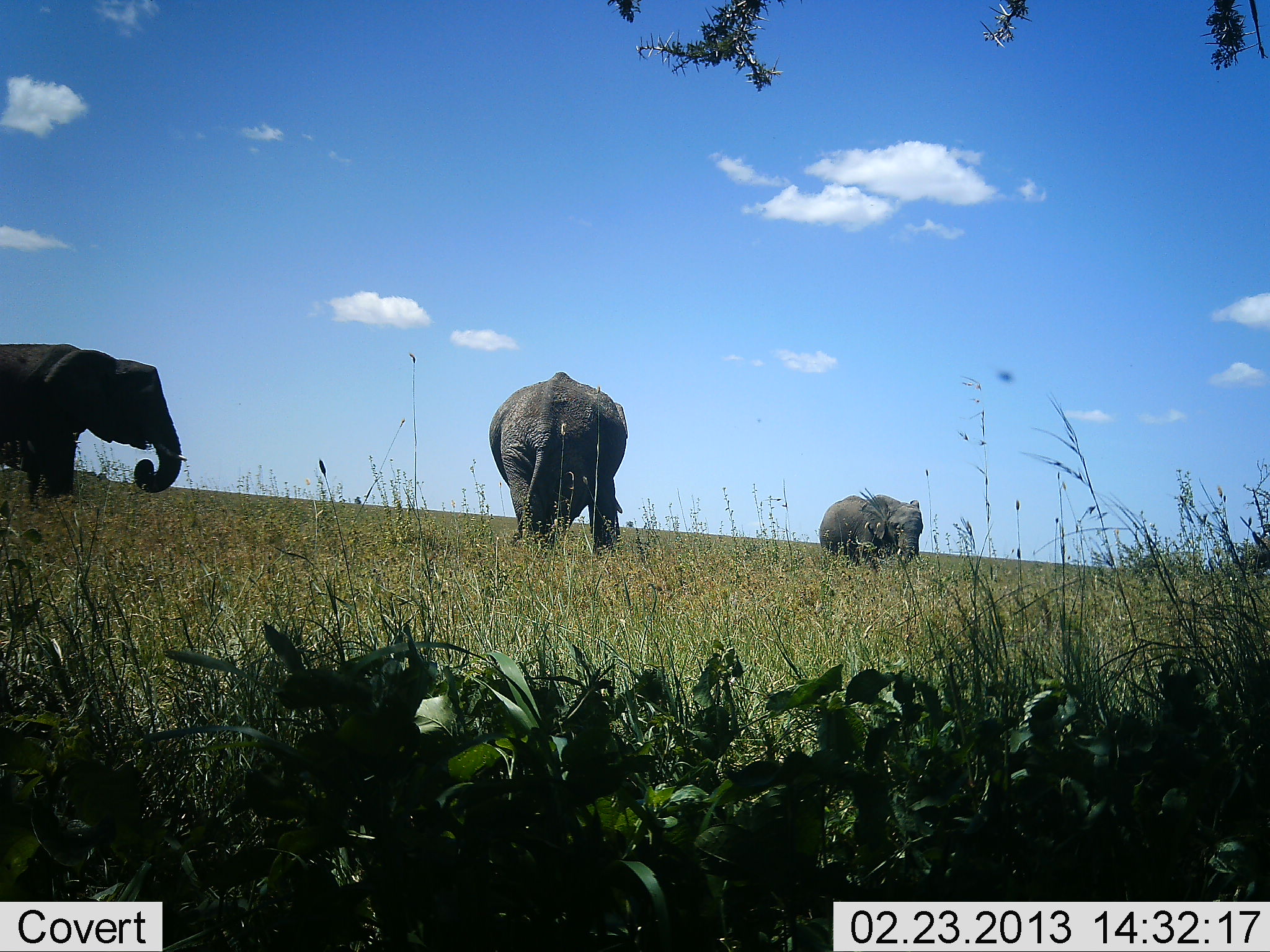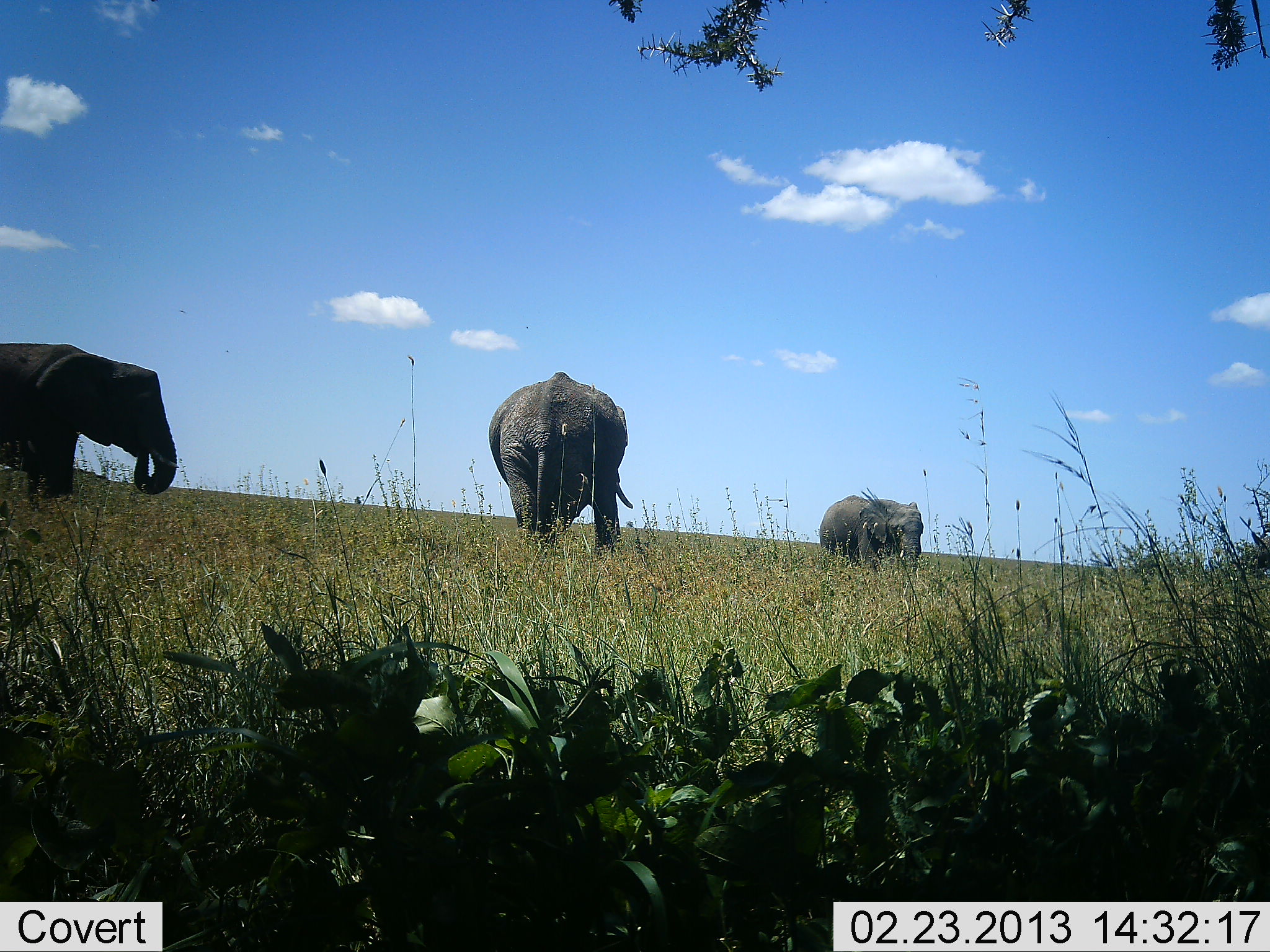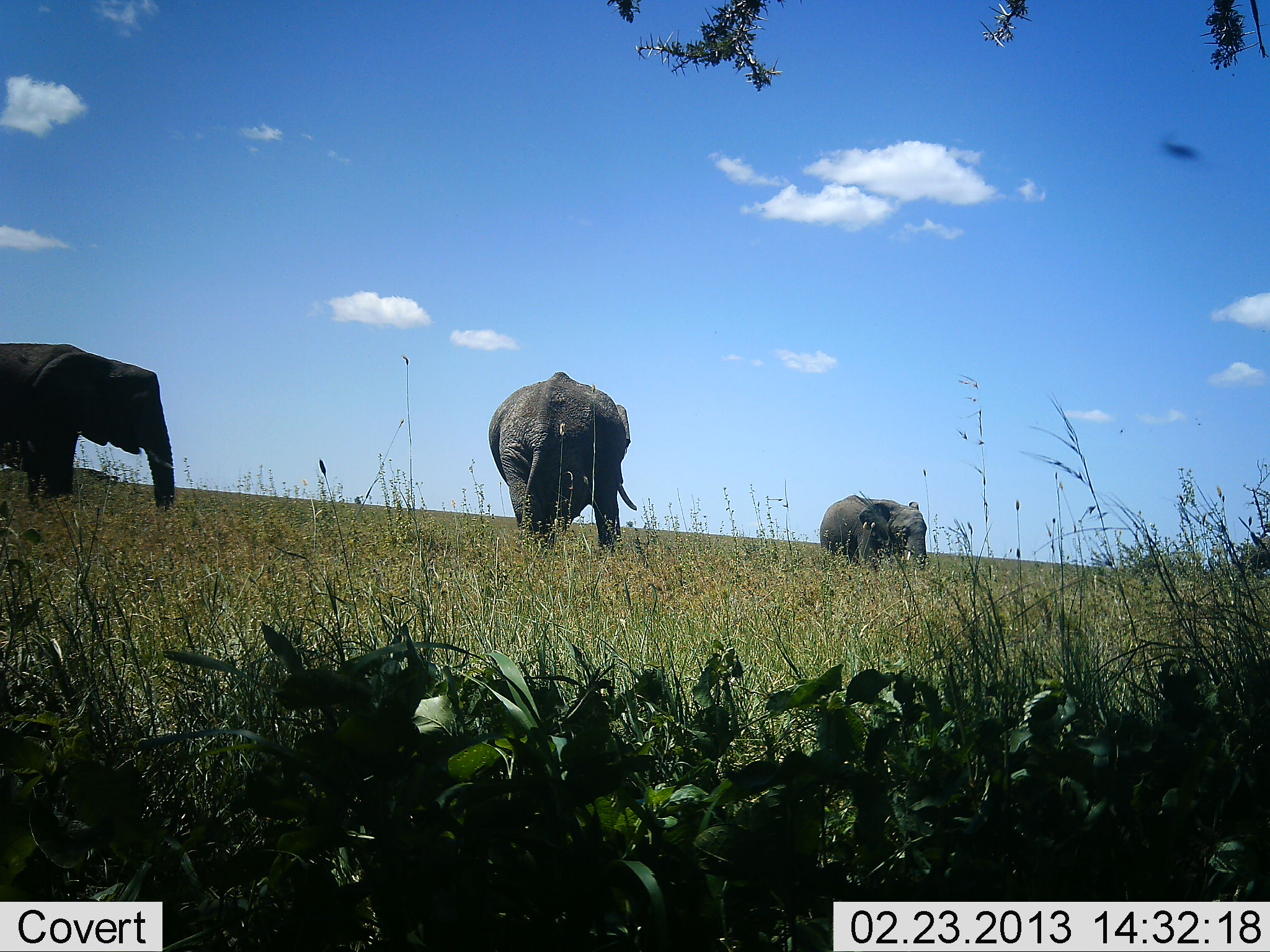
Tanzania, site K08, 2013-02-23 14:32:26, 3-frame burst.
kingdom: Animalia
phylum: Chordata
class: Mammalia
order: Proboscidea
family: Elephantidae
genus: Loxodonta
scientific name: Loxodonta africana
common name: african bush elephant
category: elephant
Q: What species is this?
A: Elephant (african bush elephant) (Loxodonta africana).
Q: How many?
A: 3.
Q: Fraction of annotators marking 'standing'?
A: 46%.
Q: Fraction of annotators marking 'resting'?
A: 8%.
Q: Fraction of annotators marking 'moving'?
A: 5%.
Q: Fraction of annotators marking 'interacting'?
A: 3%.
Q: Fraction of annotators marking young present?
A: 5%.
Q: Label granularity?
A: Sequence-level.